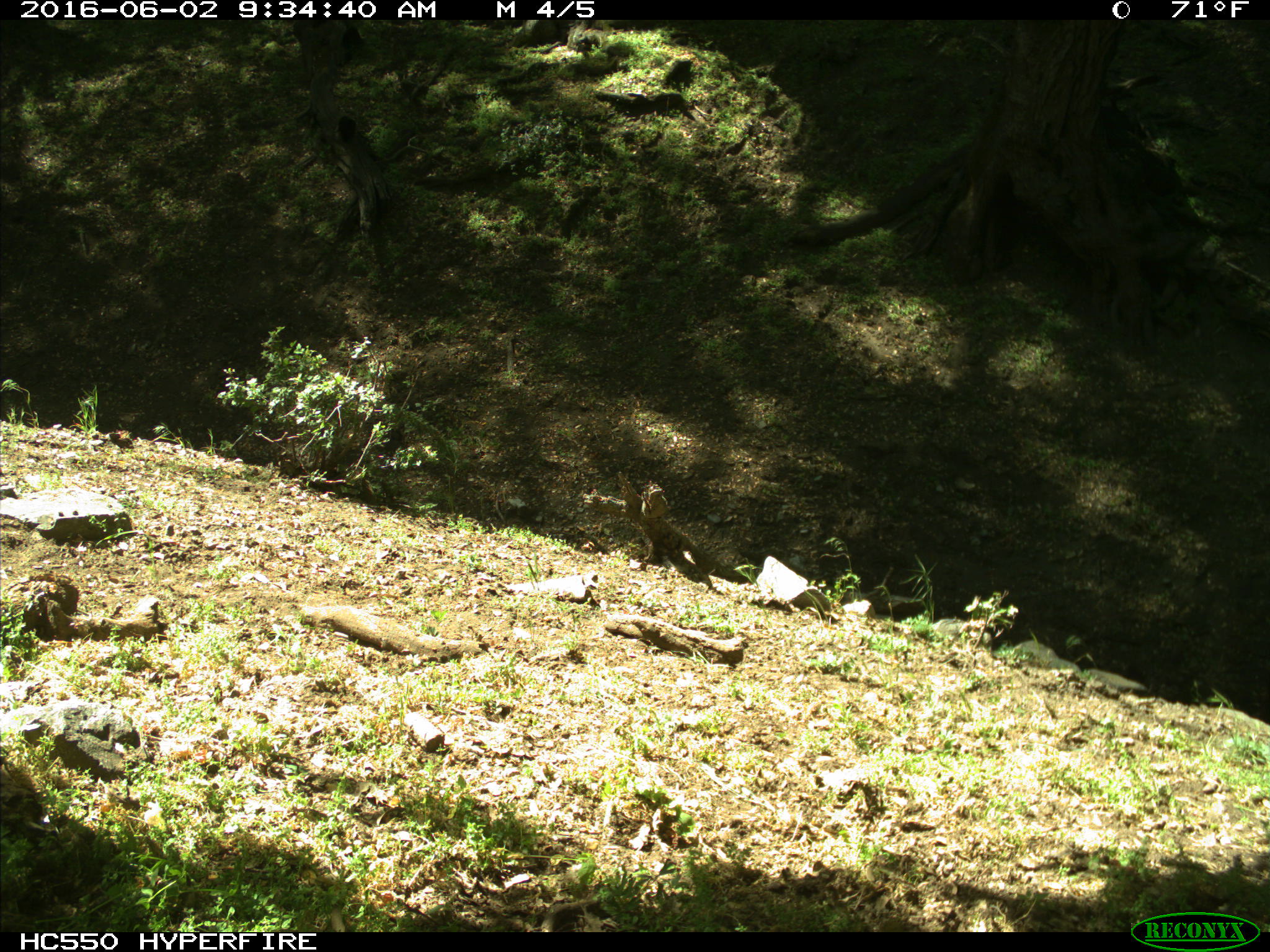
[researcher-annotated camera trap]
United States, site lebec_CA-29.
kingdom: Animalia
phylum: Chordata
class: Mammalia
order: Artiodactyla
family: Bovidae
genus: Bos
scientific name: Bos taurus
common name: domestic cow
Bos taurus (domestic cow).